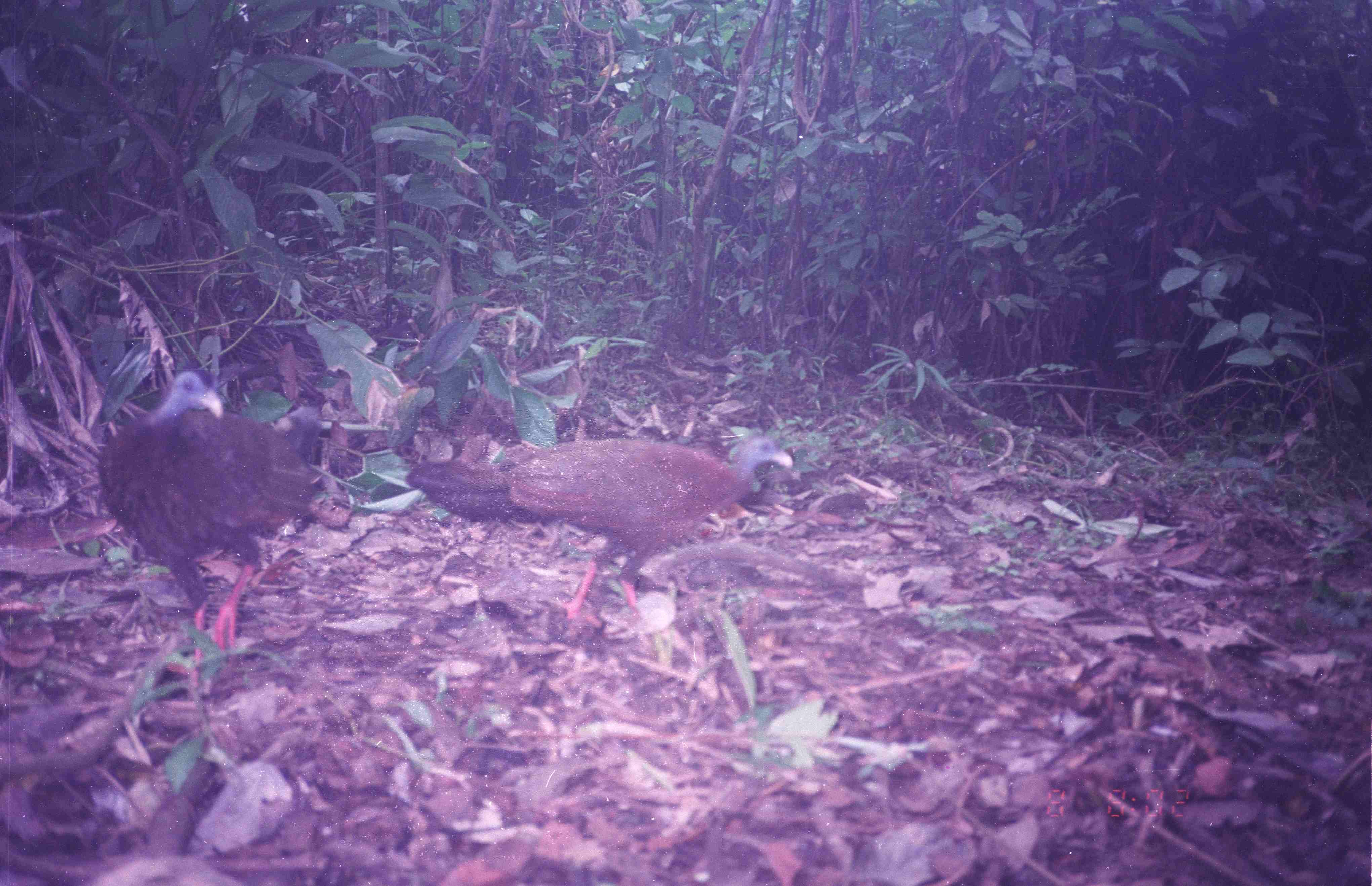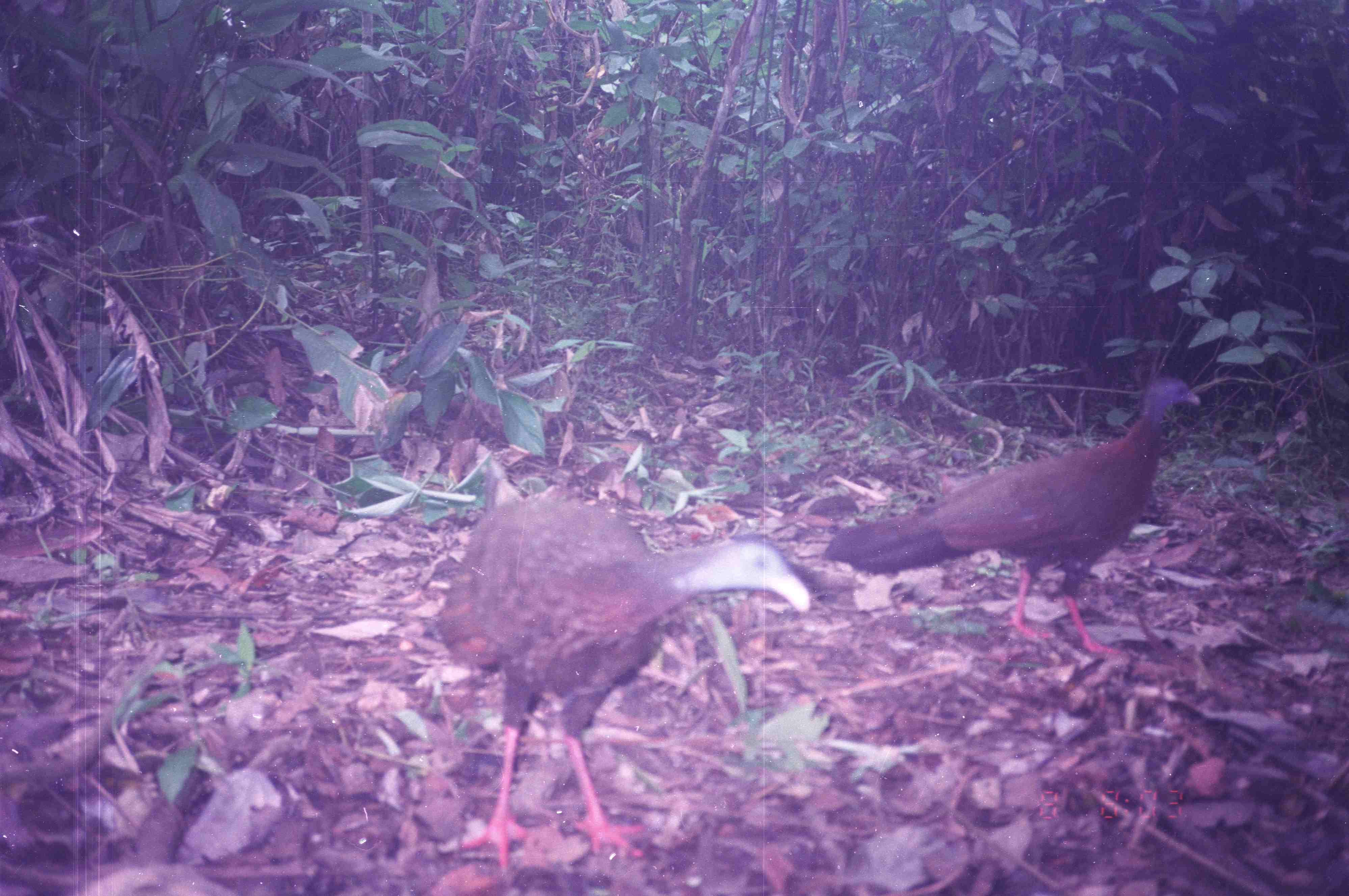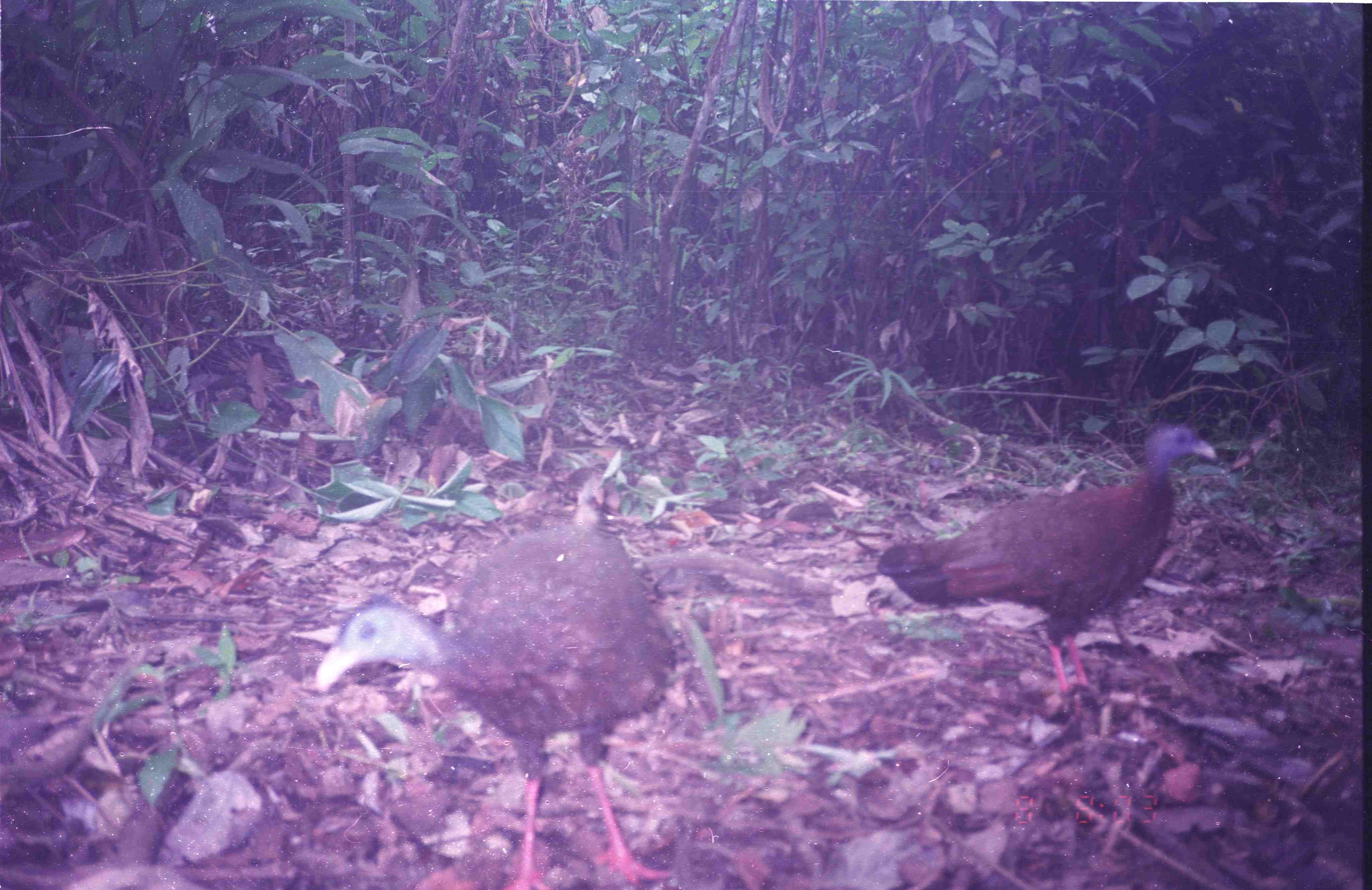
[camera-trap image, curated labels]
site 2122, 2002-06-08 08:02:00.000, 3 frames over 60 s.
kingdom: Animalia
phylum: Chordata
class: Aves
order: Galliformes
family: Phasianidae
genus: Argusianus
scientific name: Argusianus argus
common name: great argus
Argusianus argus (great argus), count 2.